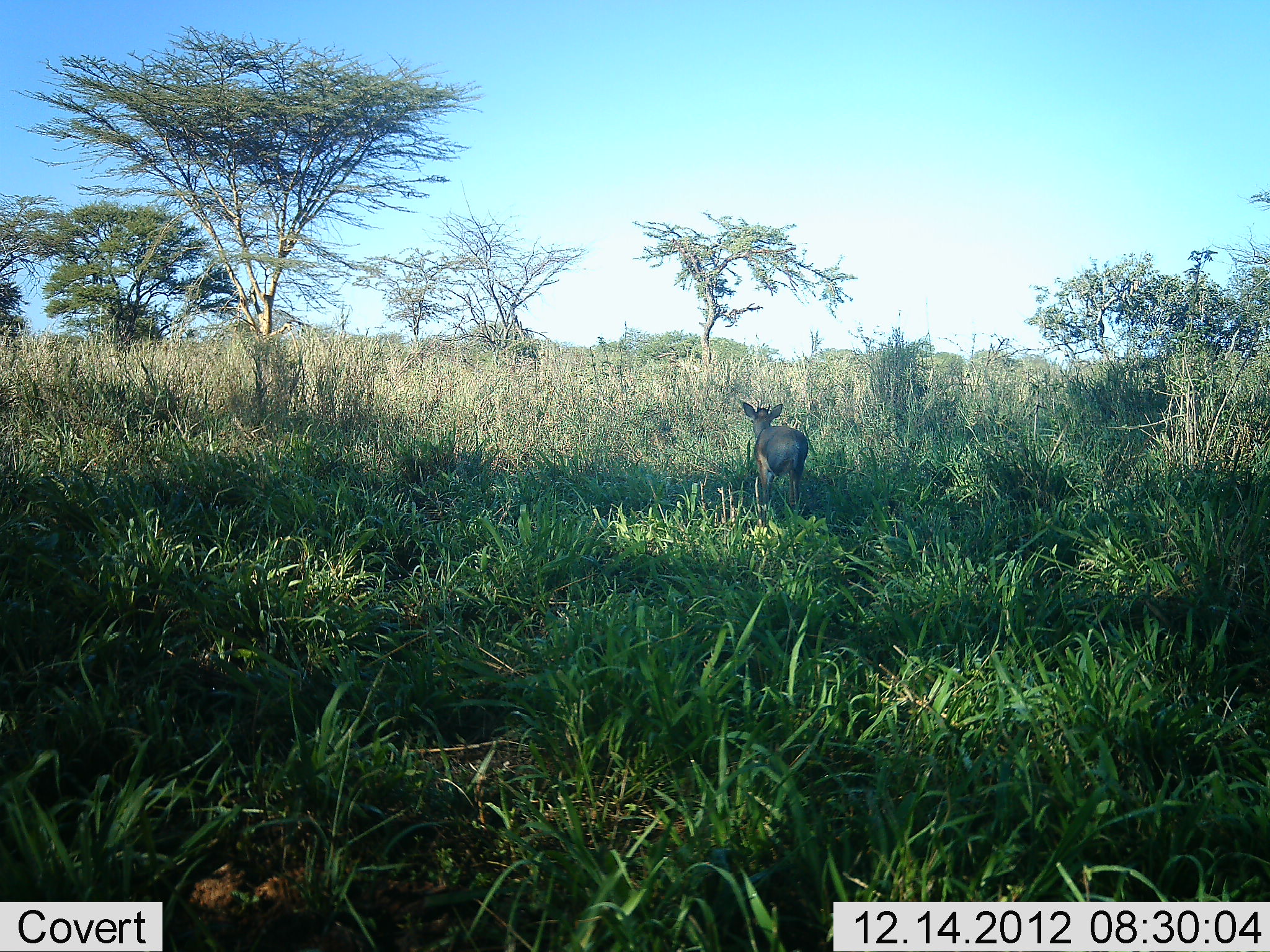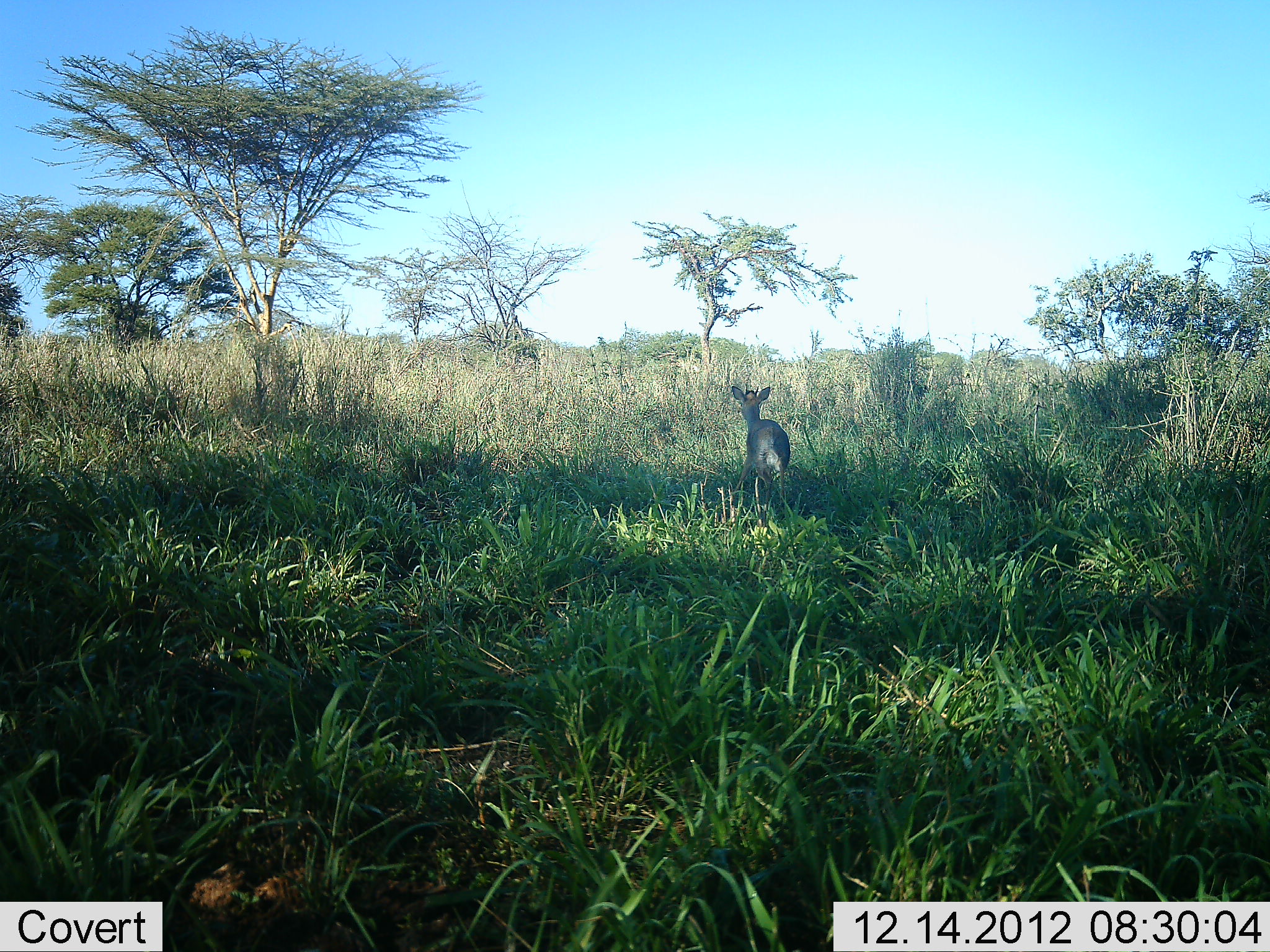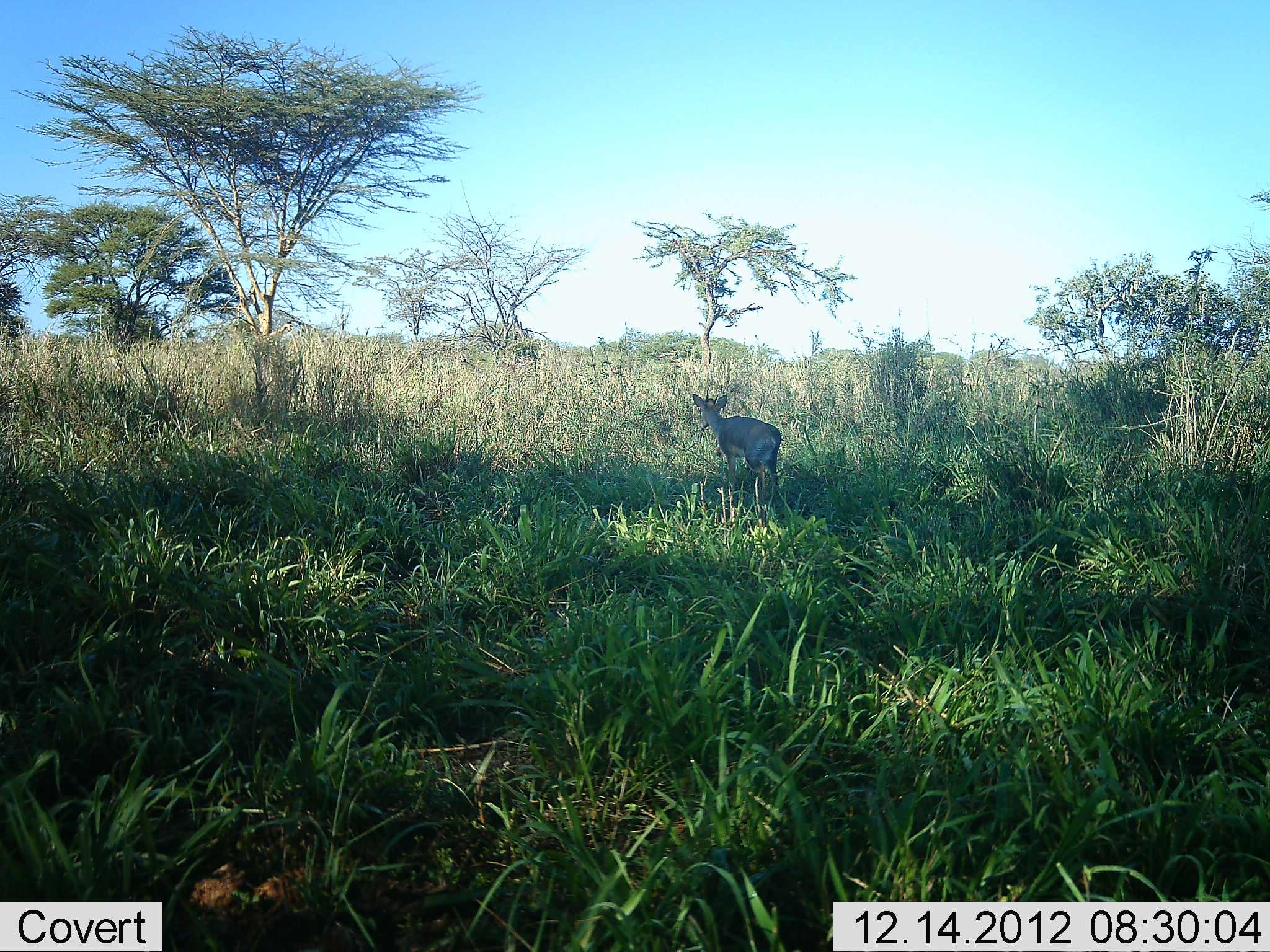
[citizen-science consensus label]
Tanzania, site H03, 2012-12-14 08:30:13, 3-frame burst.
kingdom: Animalia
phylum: Chordata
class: Mammalia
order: Artiodactyla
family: Bovidae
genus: Madoqua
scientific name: Madoqua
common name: dikdik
Dikdik (Madoqua), count 1. Behavior (volunteer vote fractions): standing 6%, resting 0%, moving 94%, interacting 0%. Young present (vote fraction): 0%. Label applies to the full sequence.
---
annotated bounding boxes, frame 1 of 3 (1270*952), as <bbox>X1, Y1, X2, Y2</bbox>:
animal: <bbox>740, 401, 812, 523</bbox>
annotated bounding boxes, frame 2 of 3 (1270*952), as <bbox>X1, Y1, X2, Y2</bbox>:
animal: <bbox>725, 383, 791, 520</bbox>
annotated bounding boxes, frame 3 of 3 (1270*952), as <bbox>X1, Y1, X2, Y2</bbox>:
animal: <bbox>690, 390, 783, 524</bbox>